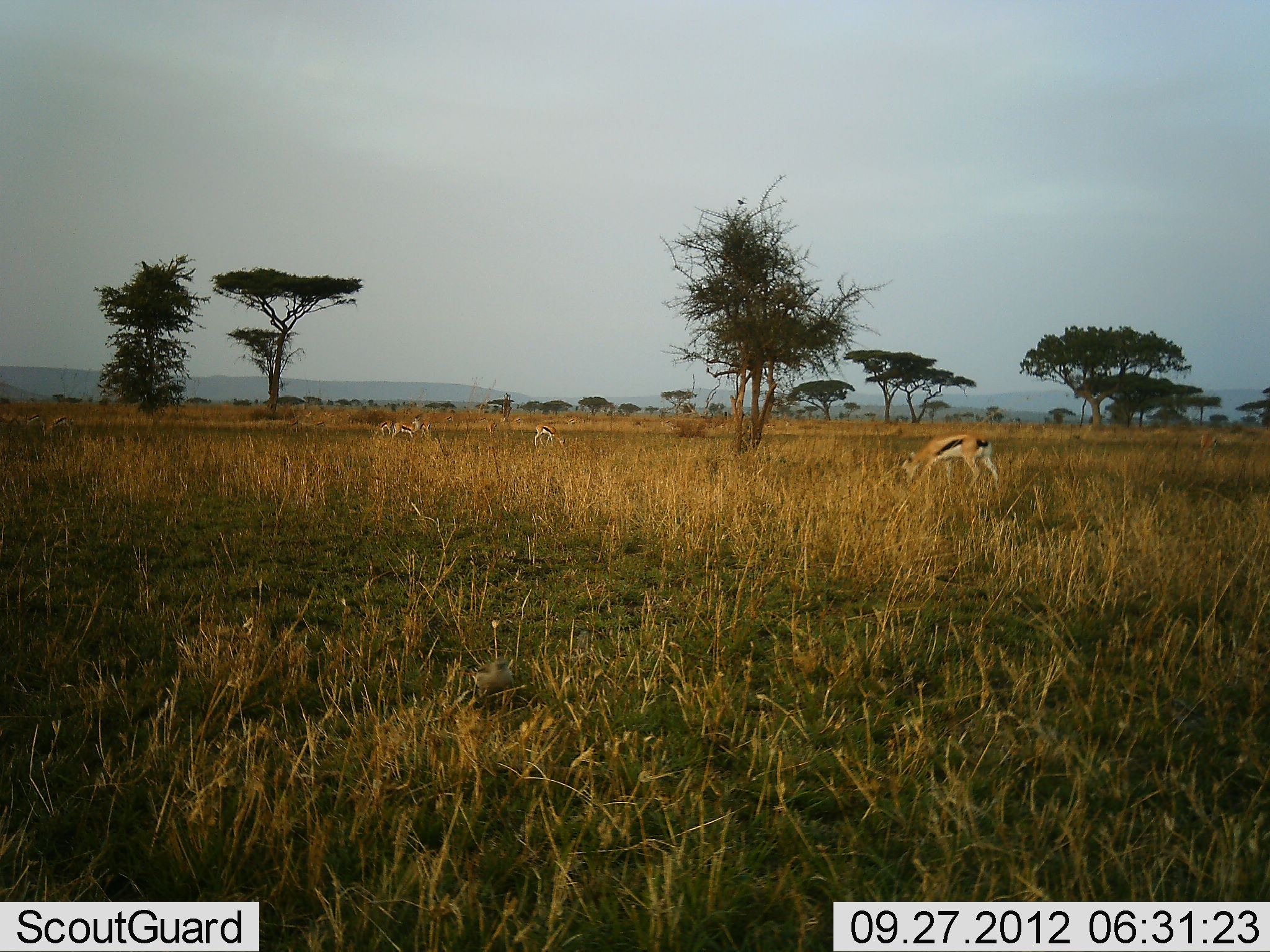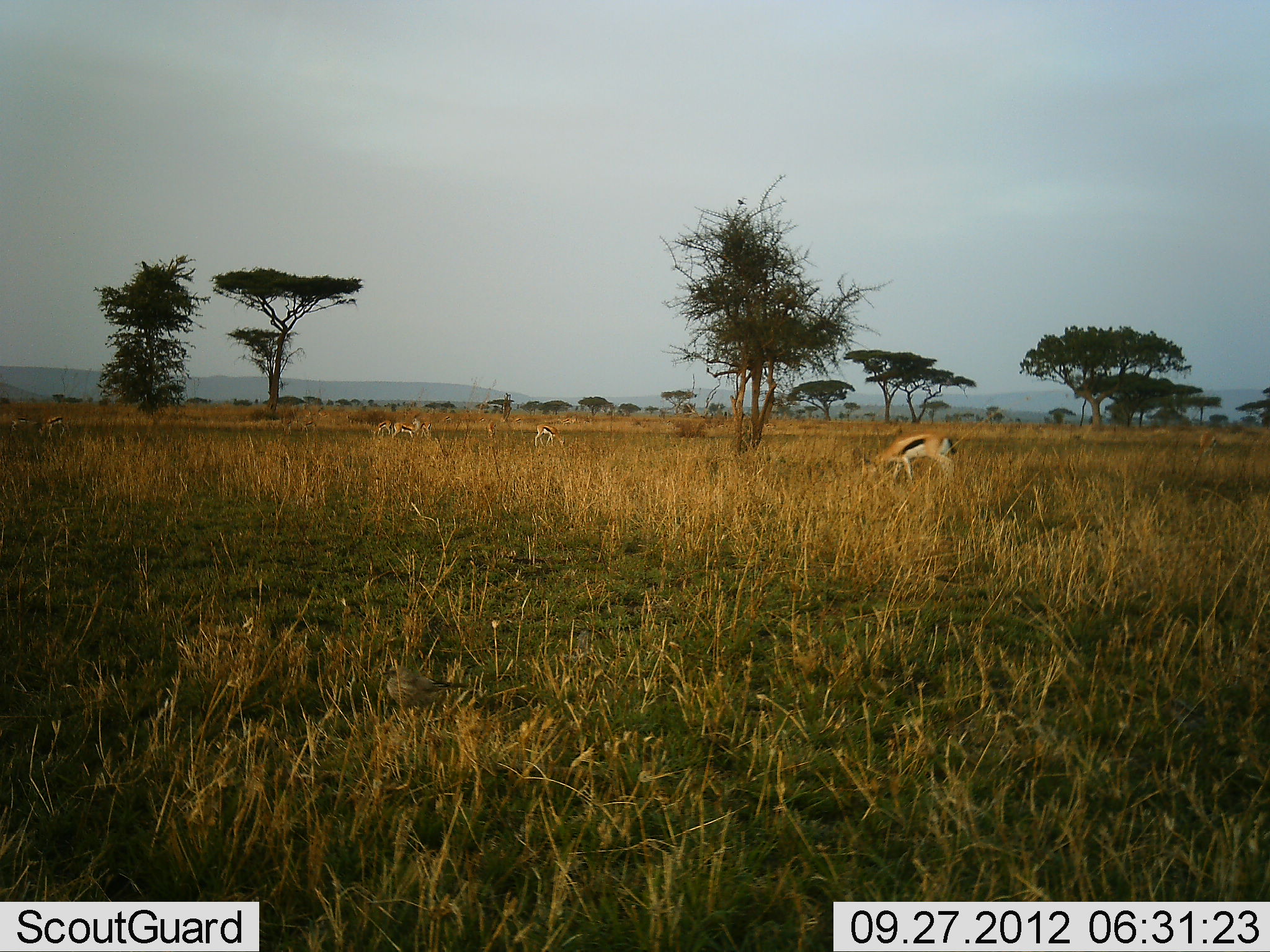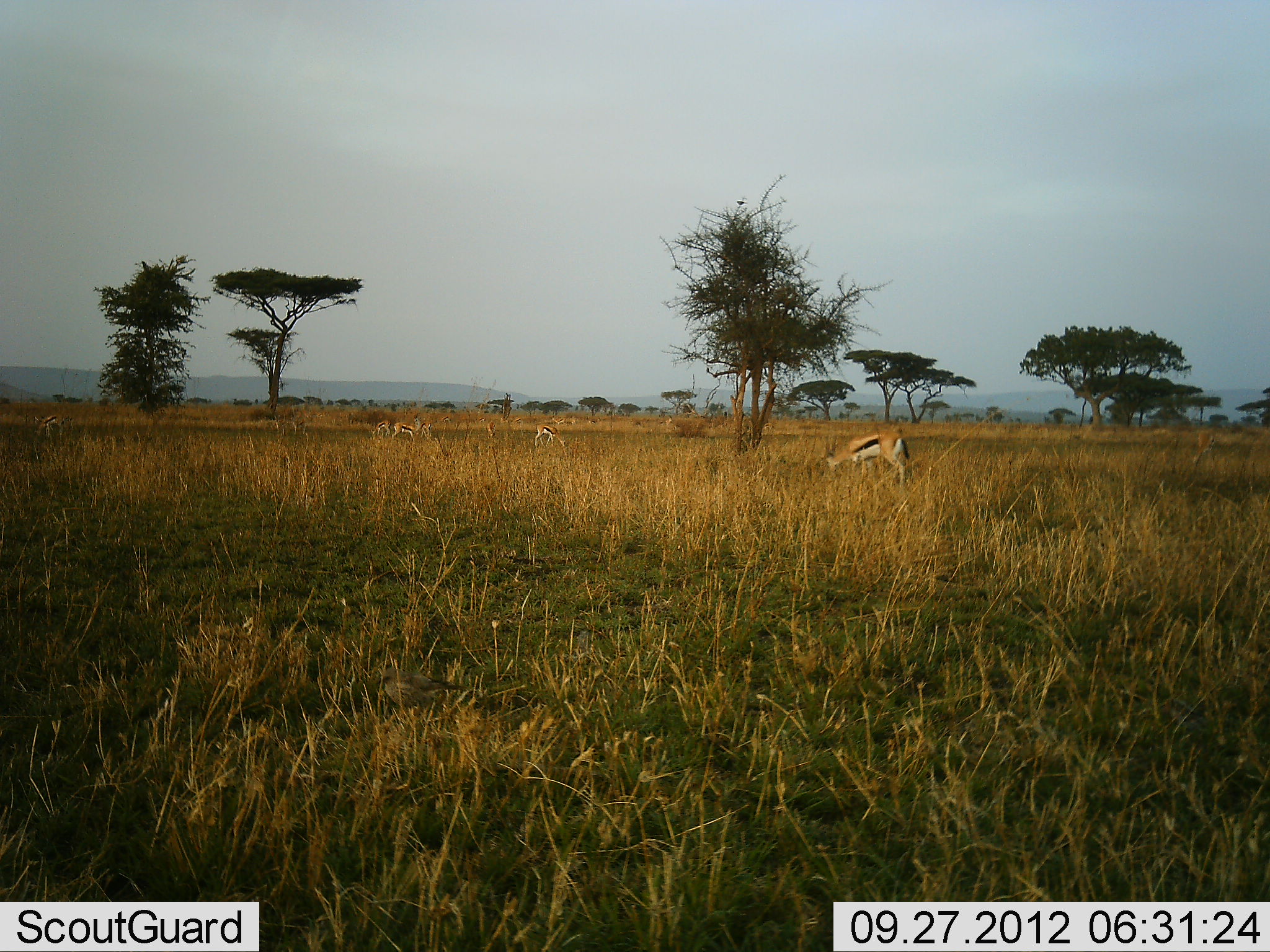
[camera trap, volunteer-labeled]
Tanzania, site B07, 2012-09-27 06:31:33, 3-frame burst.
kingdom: Animalia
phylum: Chordata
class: Mammalia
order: Artiodactyla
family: Bovidae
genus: Eudorcas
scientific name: Eudorcas thomsonii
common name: thomson's gazelle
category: gazellethomsons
Gazellethomsons (thomson's gazelle) (Eudorcas thomsonii), count 6. Behavior (volunteer vote fractions): standing 42%, resting 0%, moving 53%, interacting 0%. Young present (vote fraction): 0%. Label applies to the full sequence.